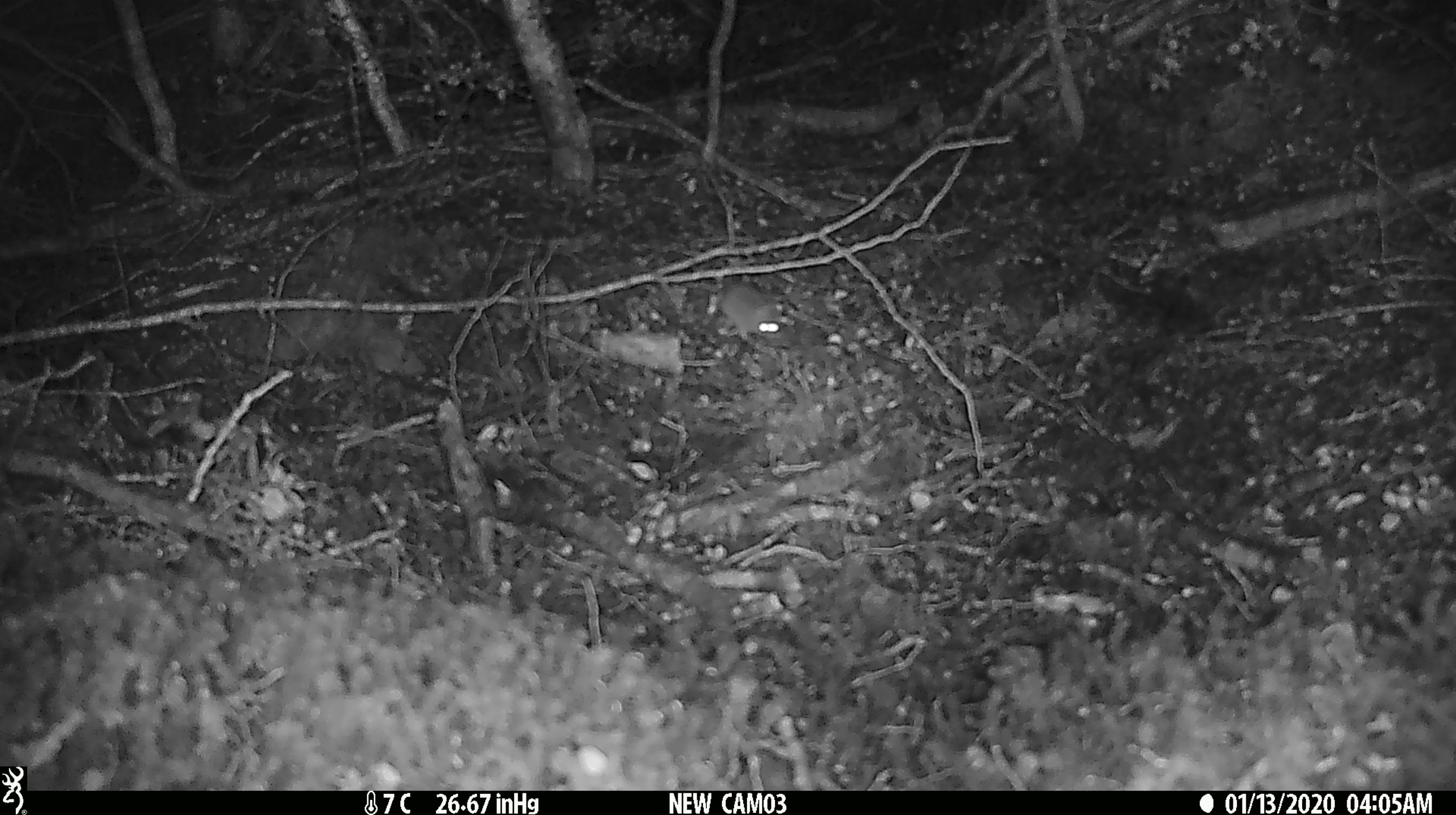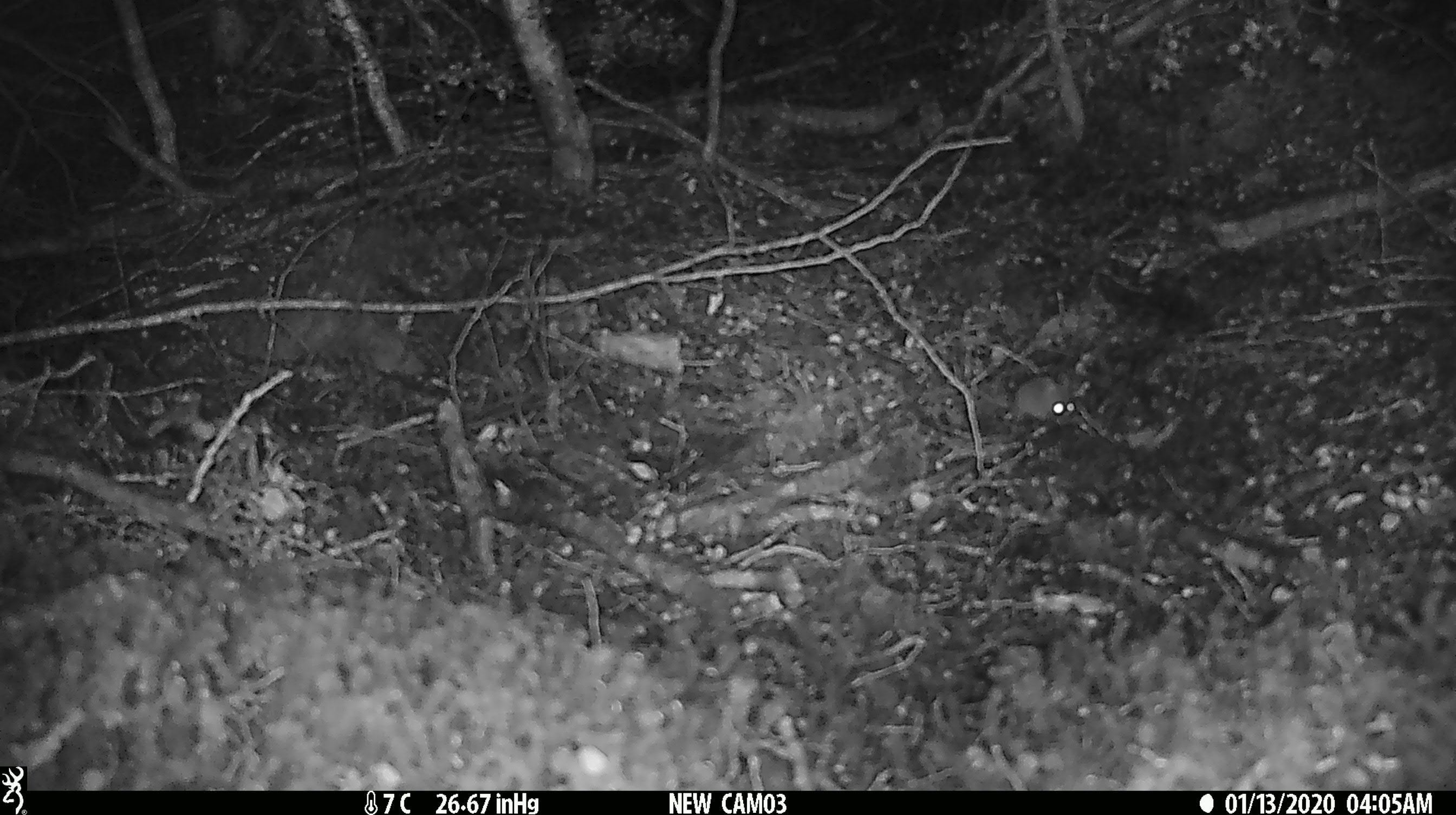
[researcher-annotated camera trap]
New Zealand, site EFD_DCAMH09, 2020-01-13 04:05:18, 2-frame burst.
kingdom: Animalia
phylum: Chordata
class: Mammalia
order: Rodentia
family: Muridae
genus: Mus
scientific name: Mus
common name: mouse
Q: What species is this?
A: Mouse (Mus).